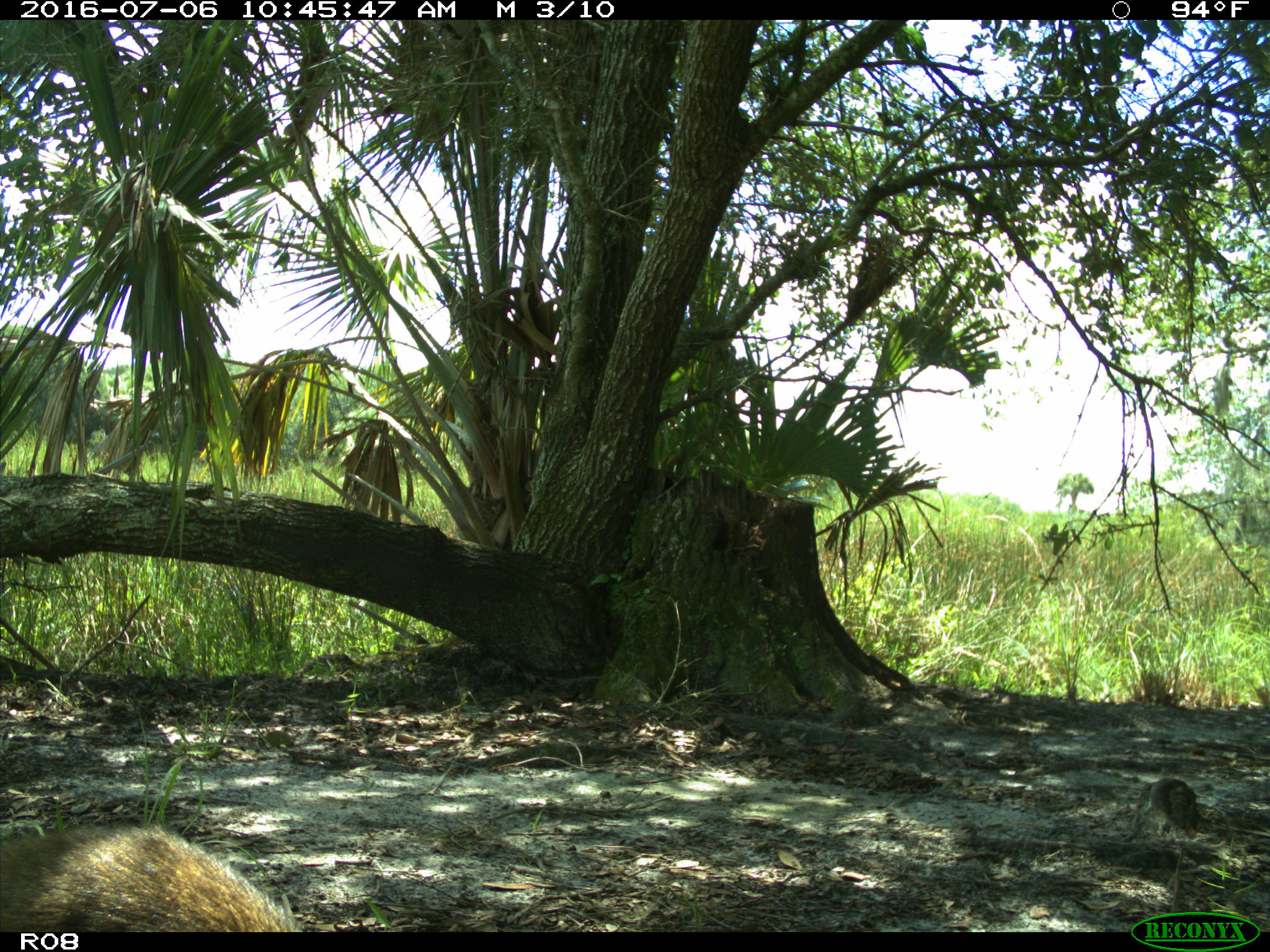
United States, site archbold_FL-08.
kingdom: Animalia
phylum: Chordata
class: Mammalia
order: Carnivora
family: Procyonidae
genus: Procyon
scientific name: Procyon lotor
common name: common raccoon